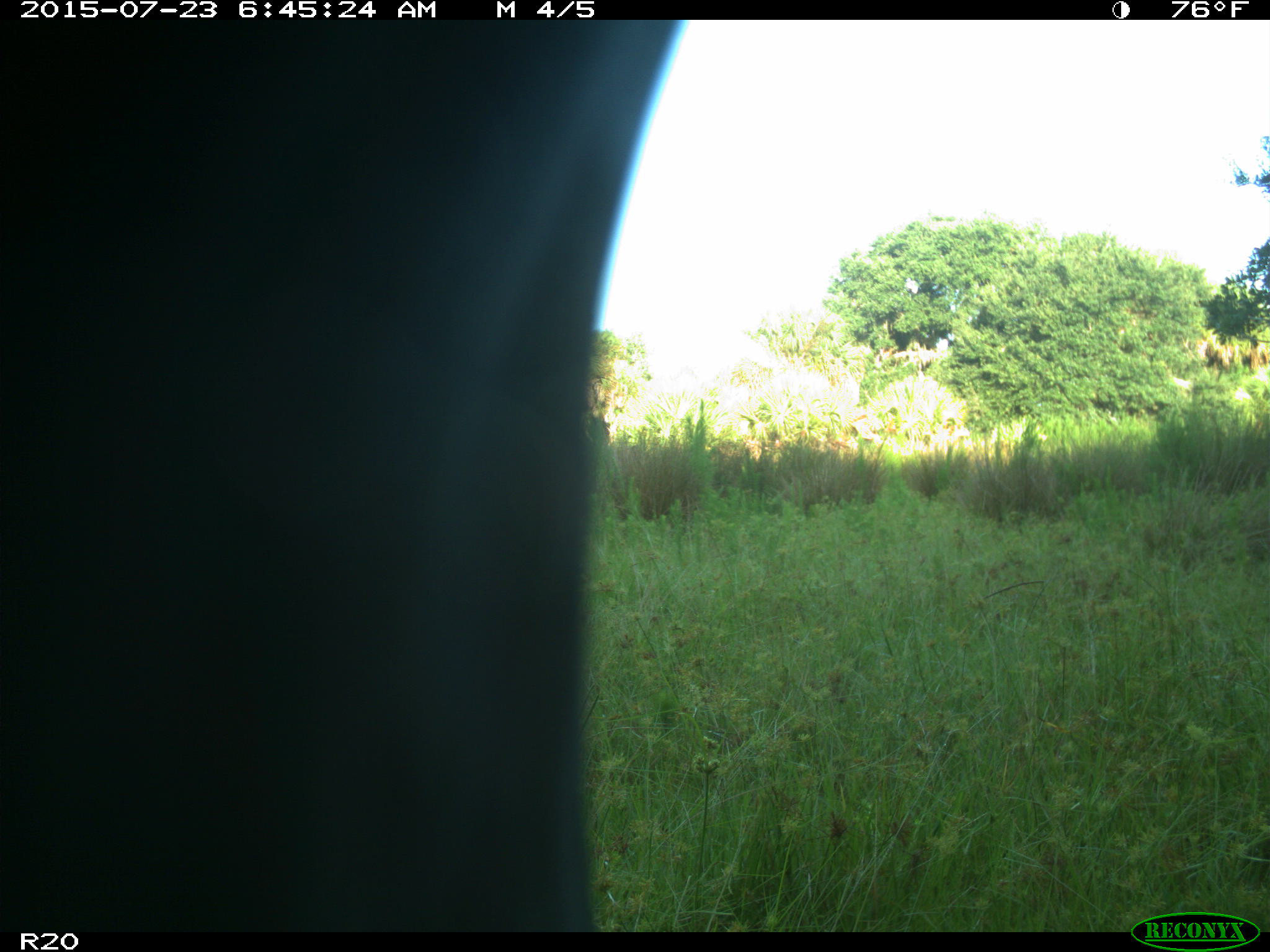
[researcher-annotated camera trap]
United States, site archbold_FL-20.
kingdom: Animalia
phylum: Chordata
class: Mammalia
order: Artiodactyla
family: Bovidae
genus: Bos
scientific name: Bos taurus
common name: domestic cow